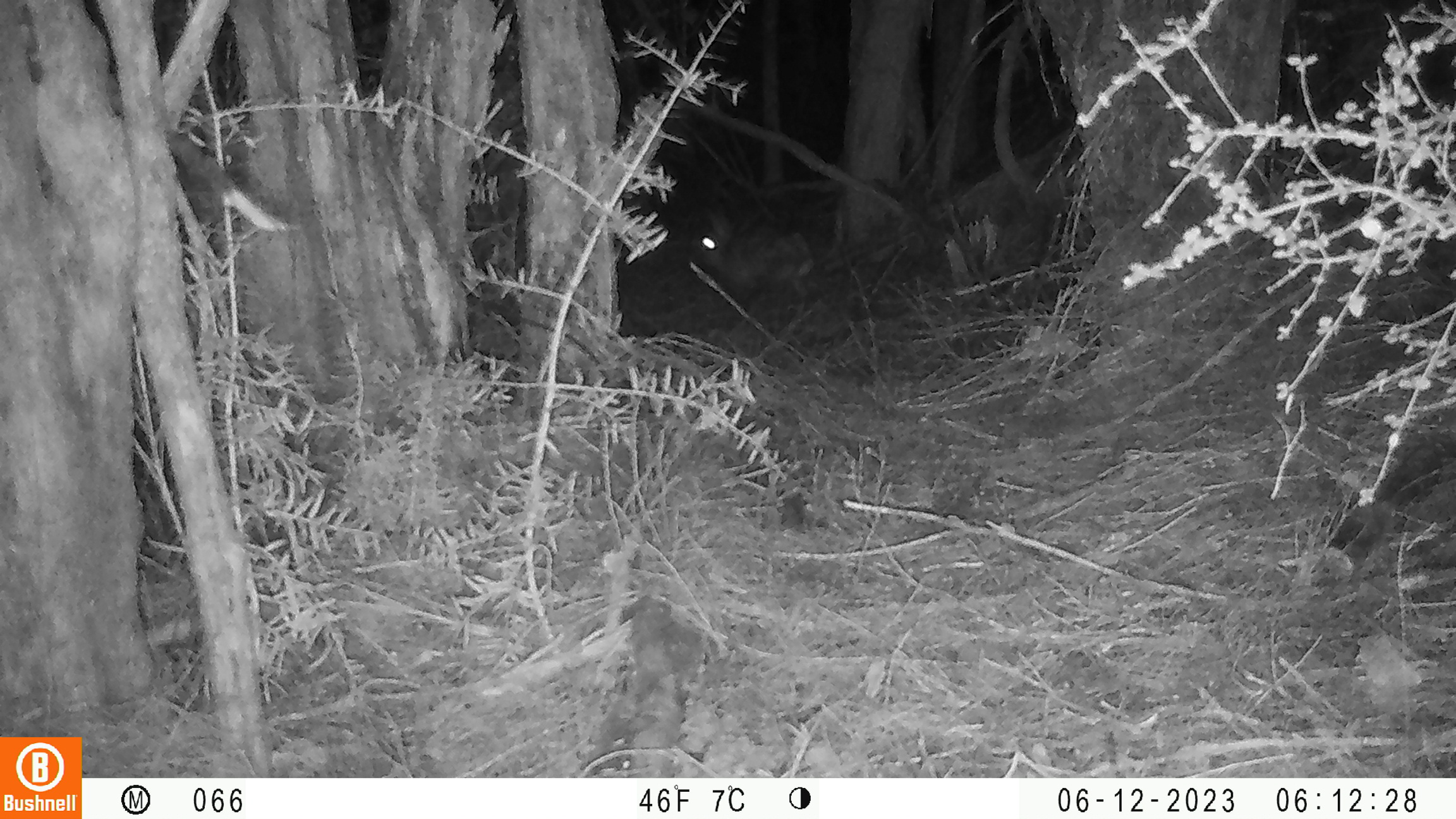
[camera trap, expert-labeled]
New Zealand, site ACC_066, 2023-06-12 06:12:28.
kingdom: Animalia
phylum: Chordata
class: Mammalia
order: Lagomorpha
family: Leporidae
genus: Oryctolagus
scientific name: Oryctolagus cuniculus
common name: european rabbit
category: rabbit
Rabbit (european rabbit) (Oryctolagus cuniculus).